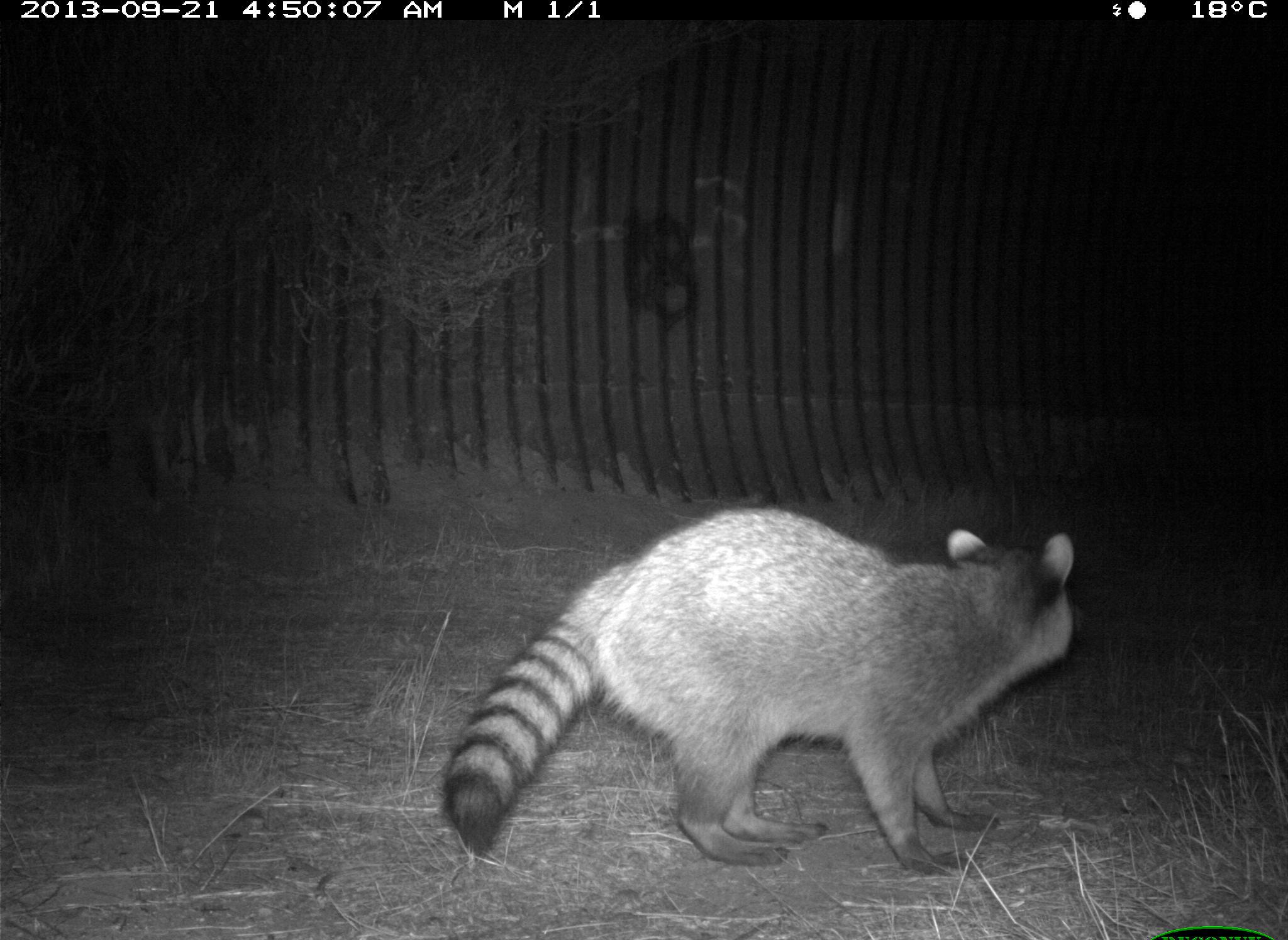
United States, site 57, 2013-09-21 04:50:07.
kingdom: Animalia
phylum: Chordata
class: Mammalia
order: Carnivora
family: Procyonidae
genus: Procyon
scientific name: Procyon lotor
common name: raccoon